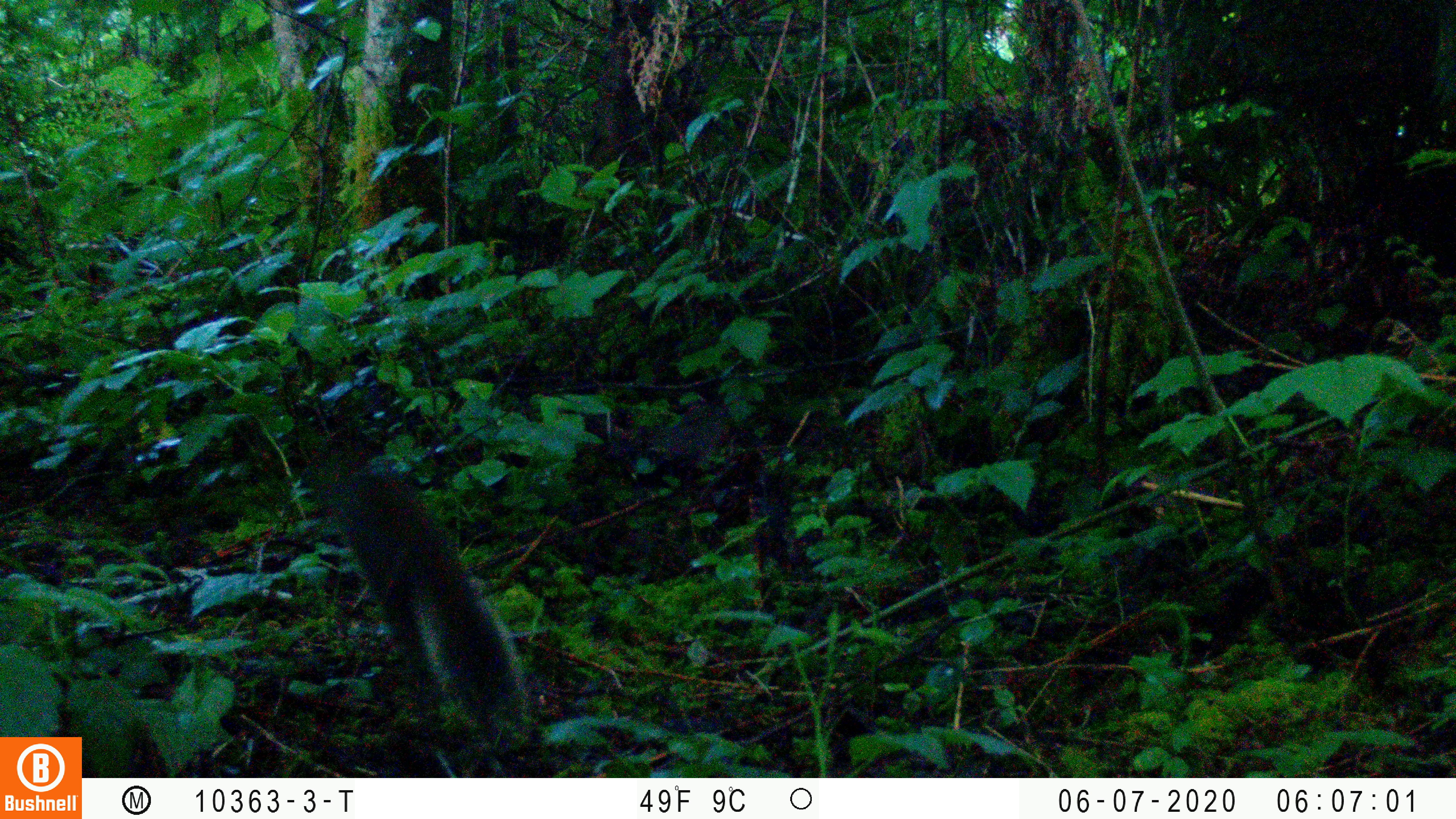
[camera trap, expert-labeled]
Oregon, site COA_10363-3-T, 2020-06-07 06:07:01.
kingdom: Animalia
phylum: Chordata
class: Mammalia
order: Rodentia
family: Sciuridae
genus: Tamiasciurus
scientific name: Tamiasciurus douglasii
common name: douglas squirrel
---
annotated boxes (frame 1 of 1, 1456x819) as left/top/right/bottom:
douglas squirrel: 335/472/533/716